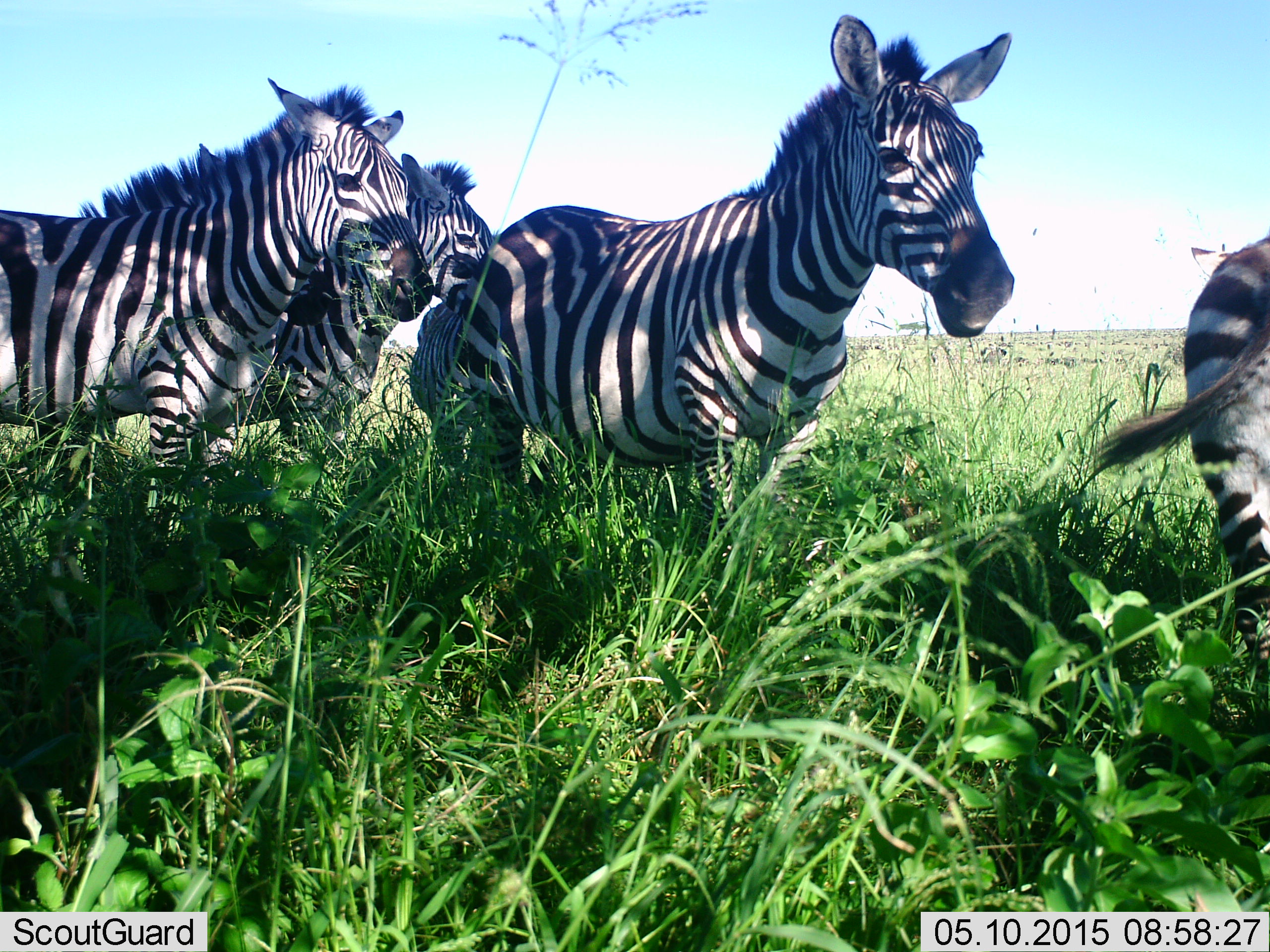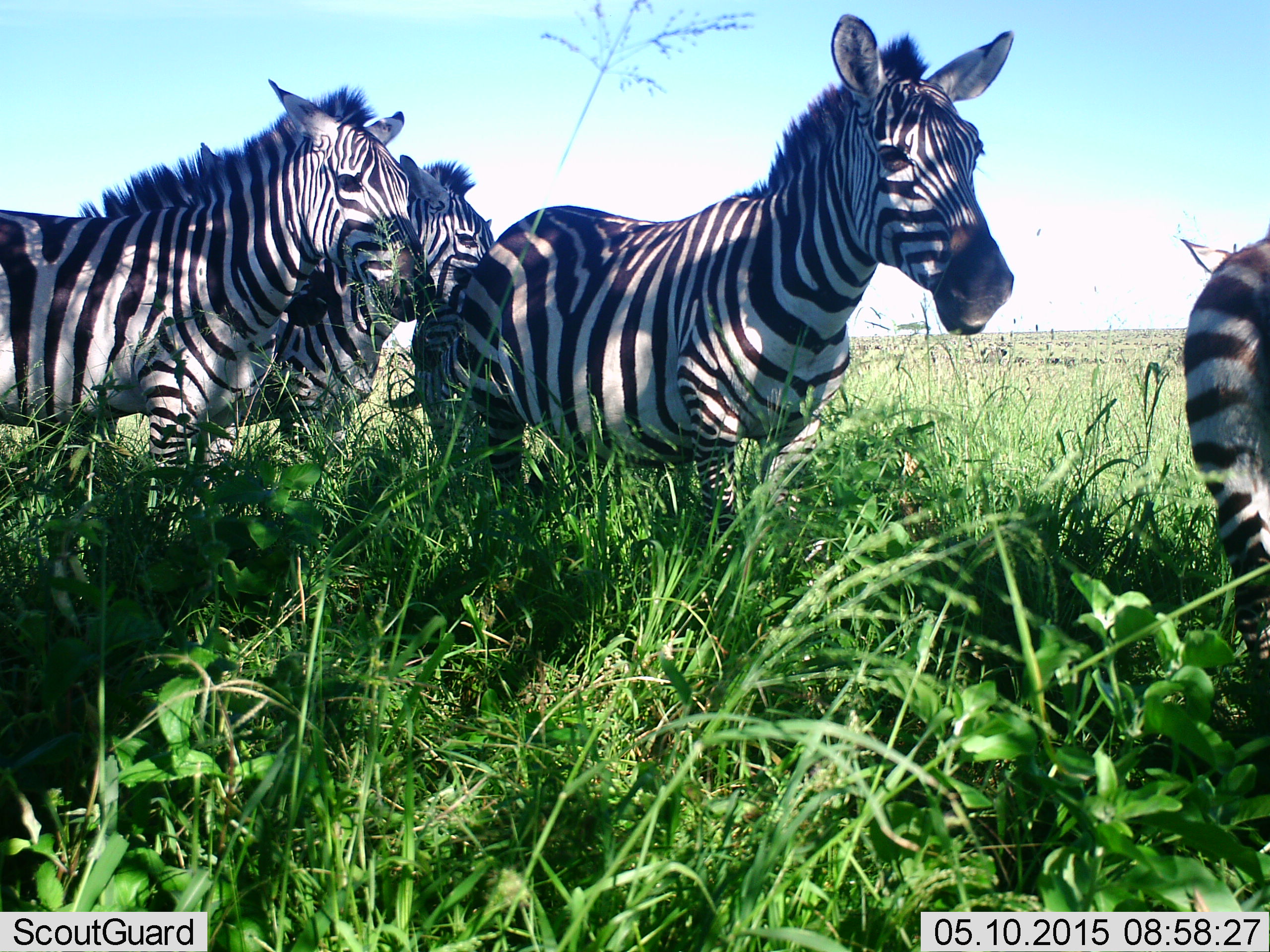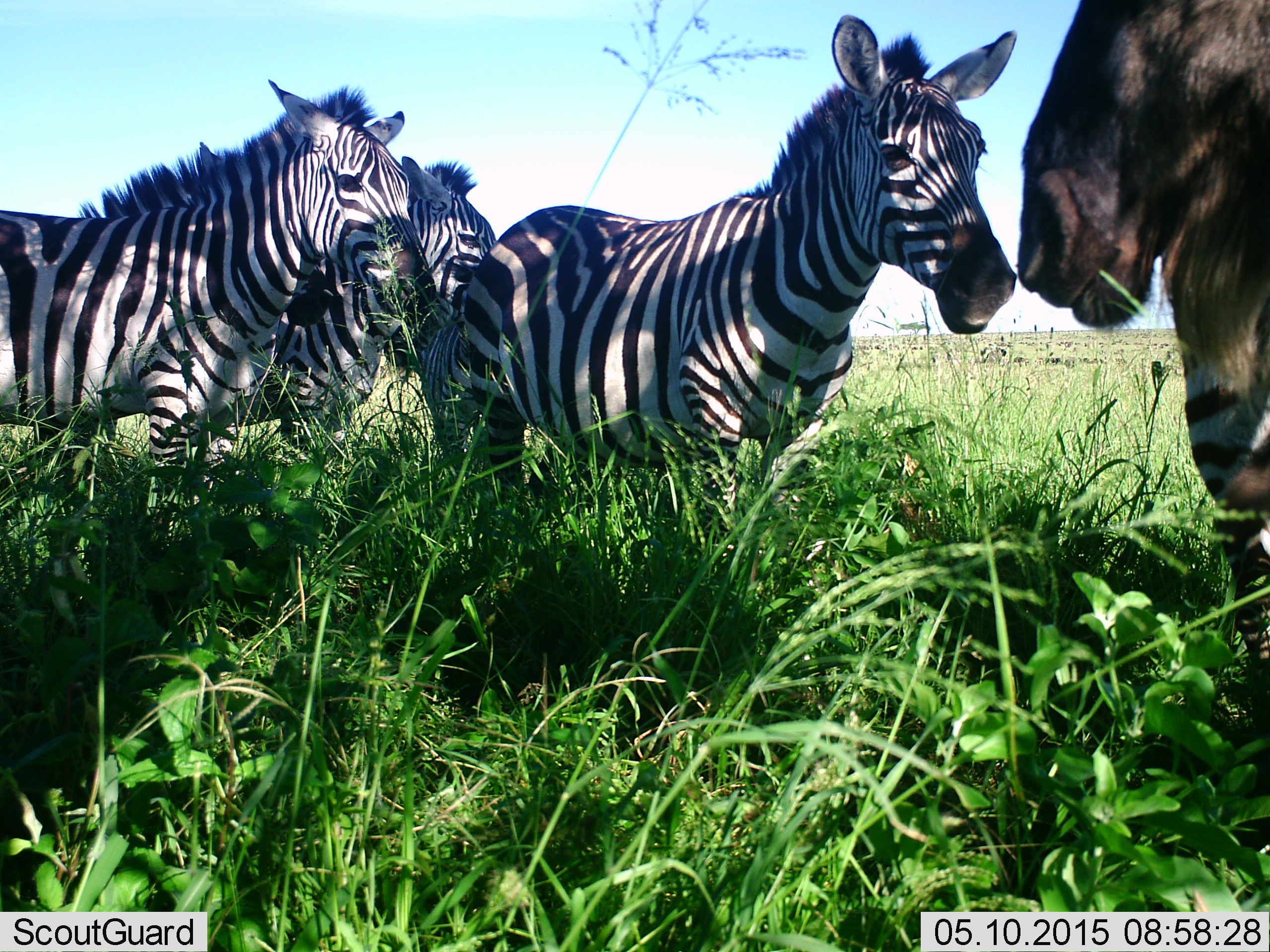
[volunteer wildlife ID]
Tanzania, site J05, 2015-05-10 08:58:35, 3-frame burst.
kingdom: Animalia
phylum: Chordata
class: Mammalia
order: Perissodactyla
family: Equidae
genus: Equus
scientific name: Equus quagga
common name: plains zebra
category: zebra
Zebra (plains zebra) (Equus quagga), count 4. Behavior (volunteer vote fractions): standing 100%, resting 0%, moving 7%, interacting 7%. Young present (vote fraction): 7%. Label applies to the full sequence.